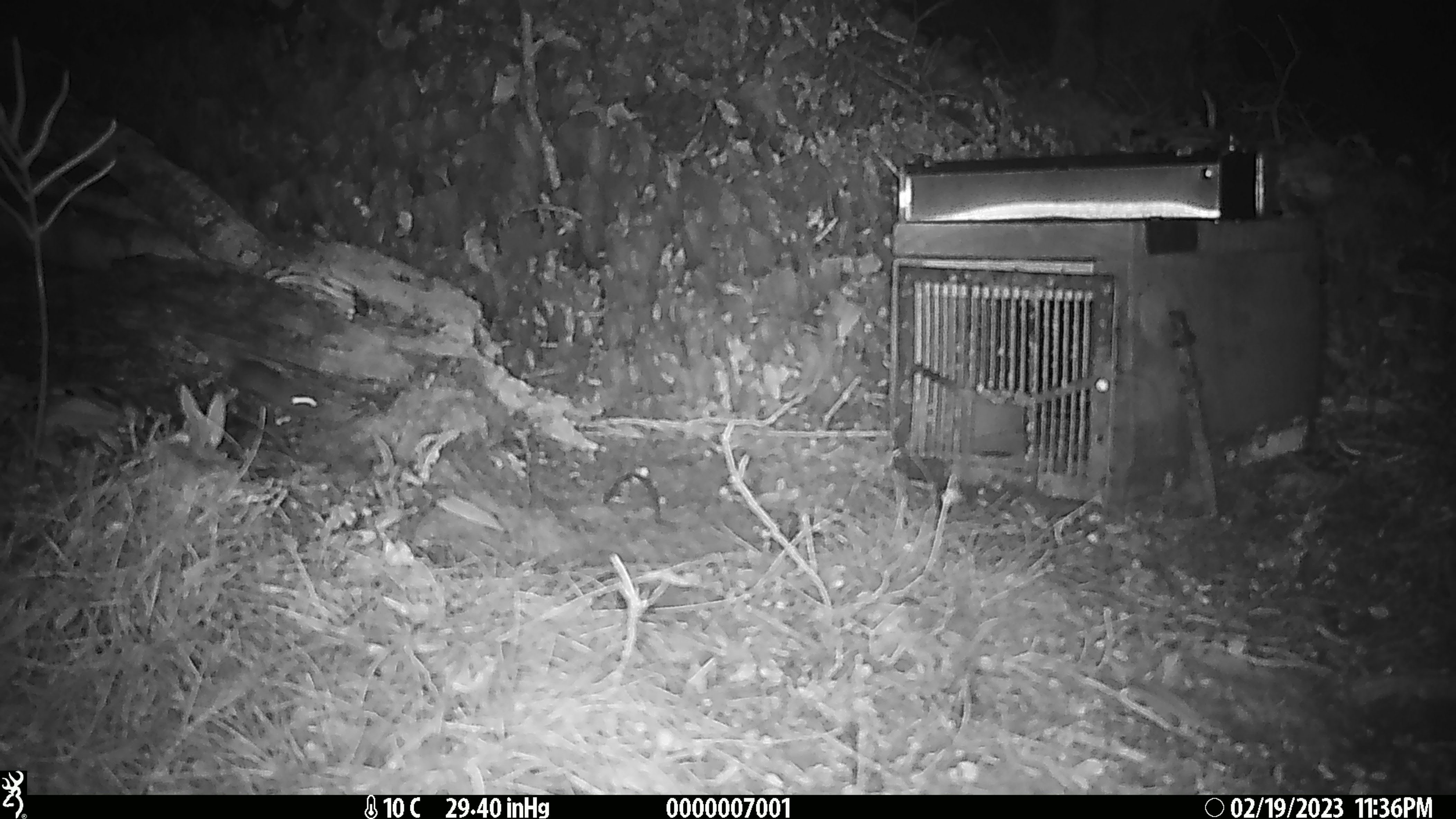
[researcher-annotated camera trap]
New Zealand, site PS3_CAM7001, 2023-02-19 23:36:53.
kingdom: Animalia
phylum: Chordata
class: Mammalia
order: Rodentia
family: Muridae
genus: Mus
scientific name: Mus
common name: mouse